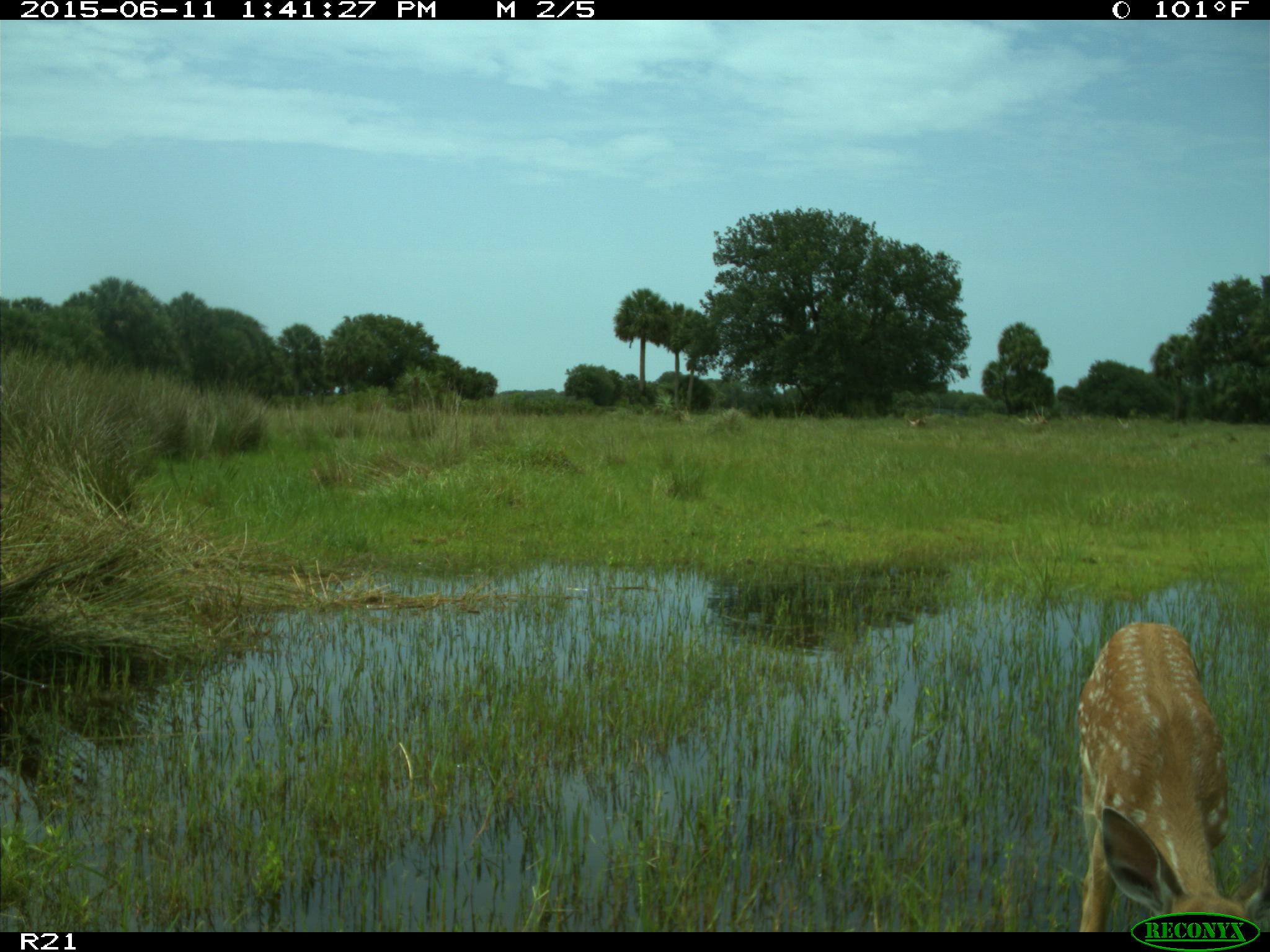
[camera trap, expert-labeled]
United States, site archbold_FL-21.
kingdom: Animalia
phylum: Chordata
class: Mammalia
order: Artiodactyla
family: Cervidae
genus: Odocoileus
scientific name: Odocoileus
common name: deer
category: unidentified deer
Unidentified deer (deer) (Odocoileus).